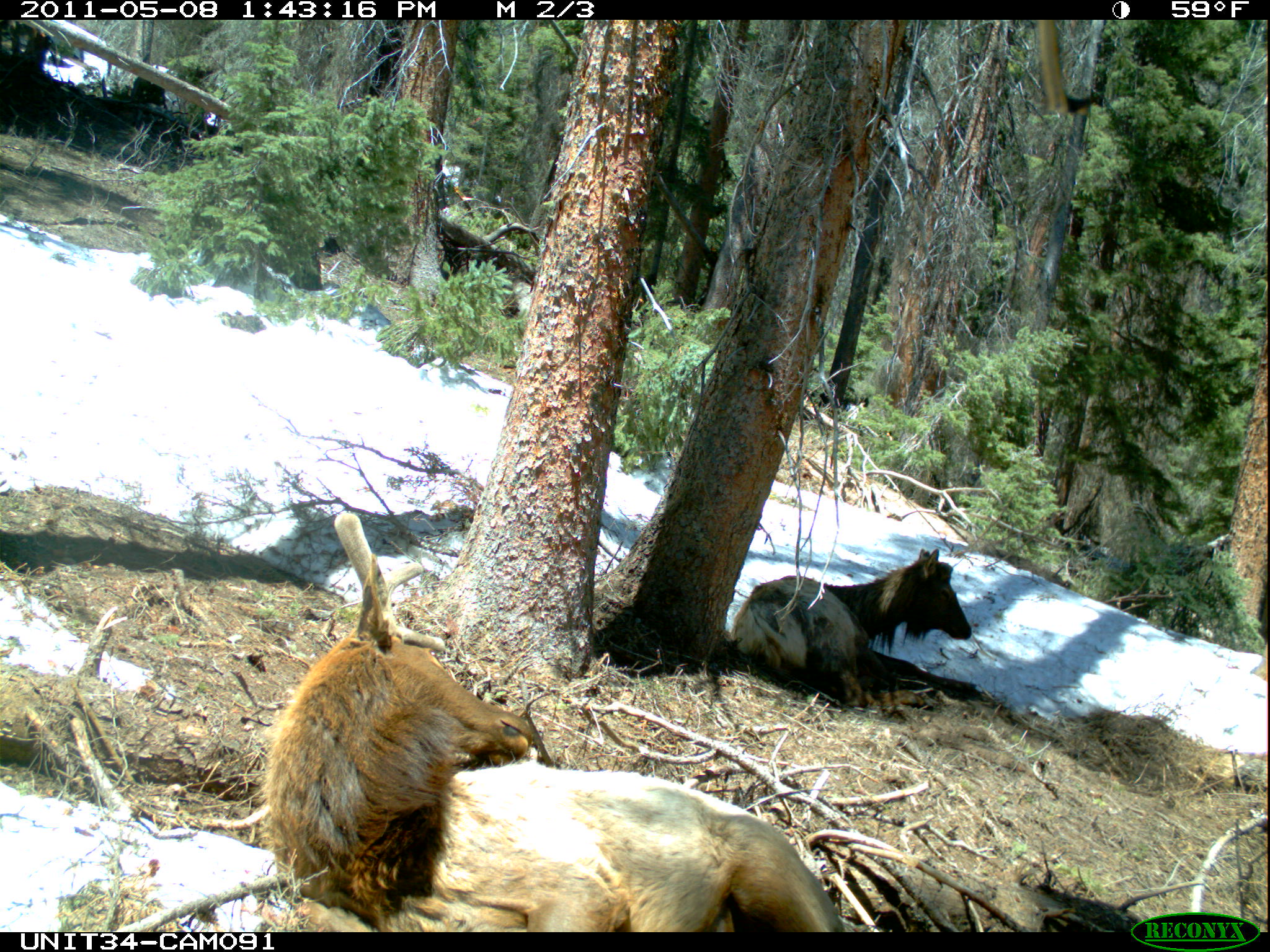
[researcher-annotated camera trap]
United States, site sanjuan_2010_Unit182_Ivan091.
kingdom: Animalia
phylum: Chordata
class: Mammalia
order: Artiodactyla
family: Cervidae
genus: Cervus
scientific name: Cervus elaphus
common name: red deer